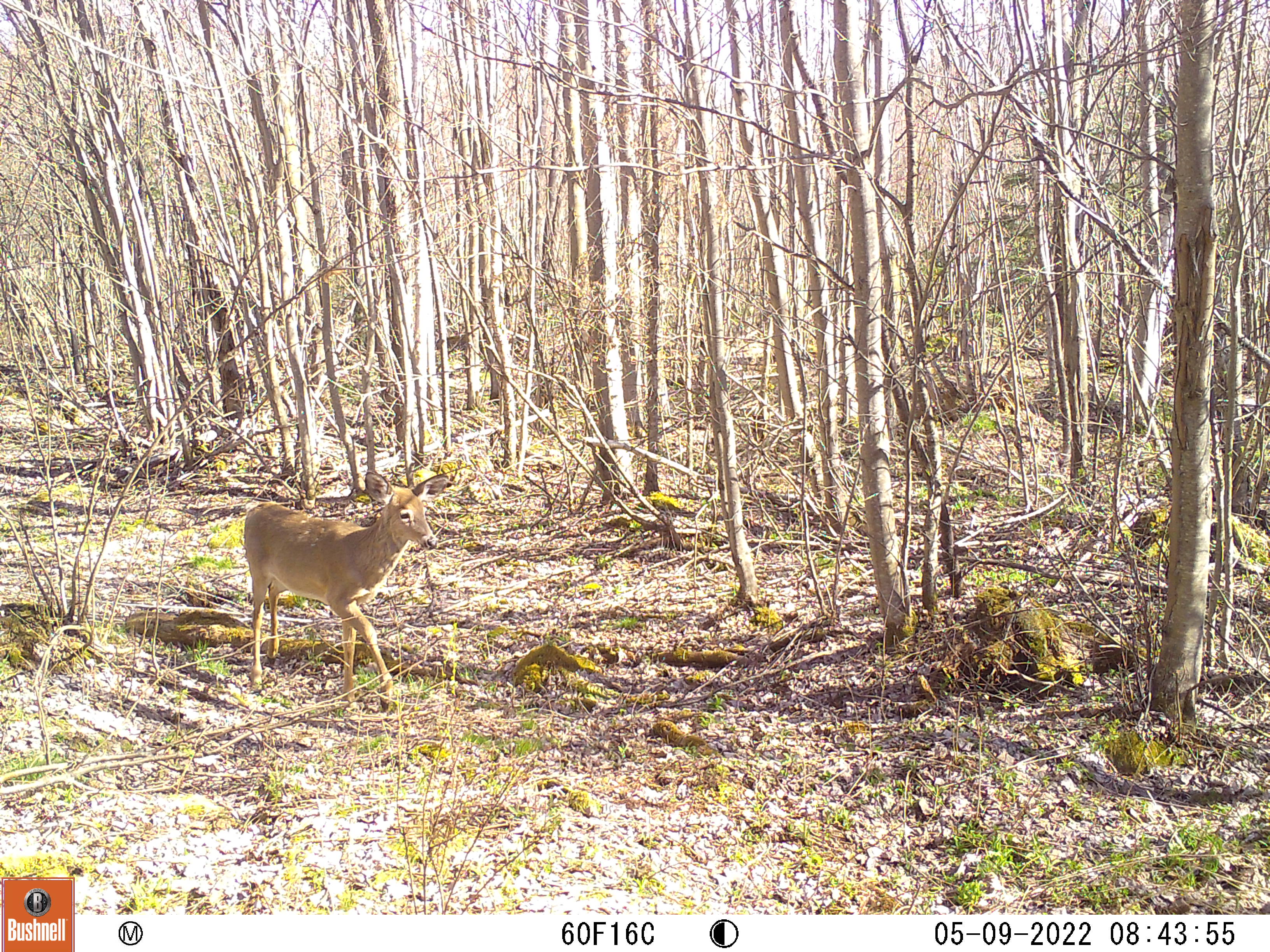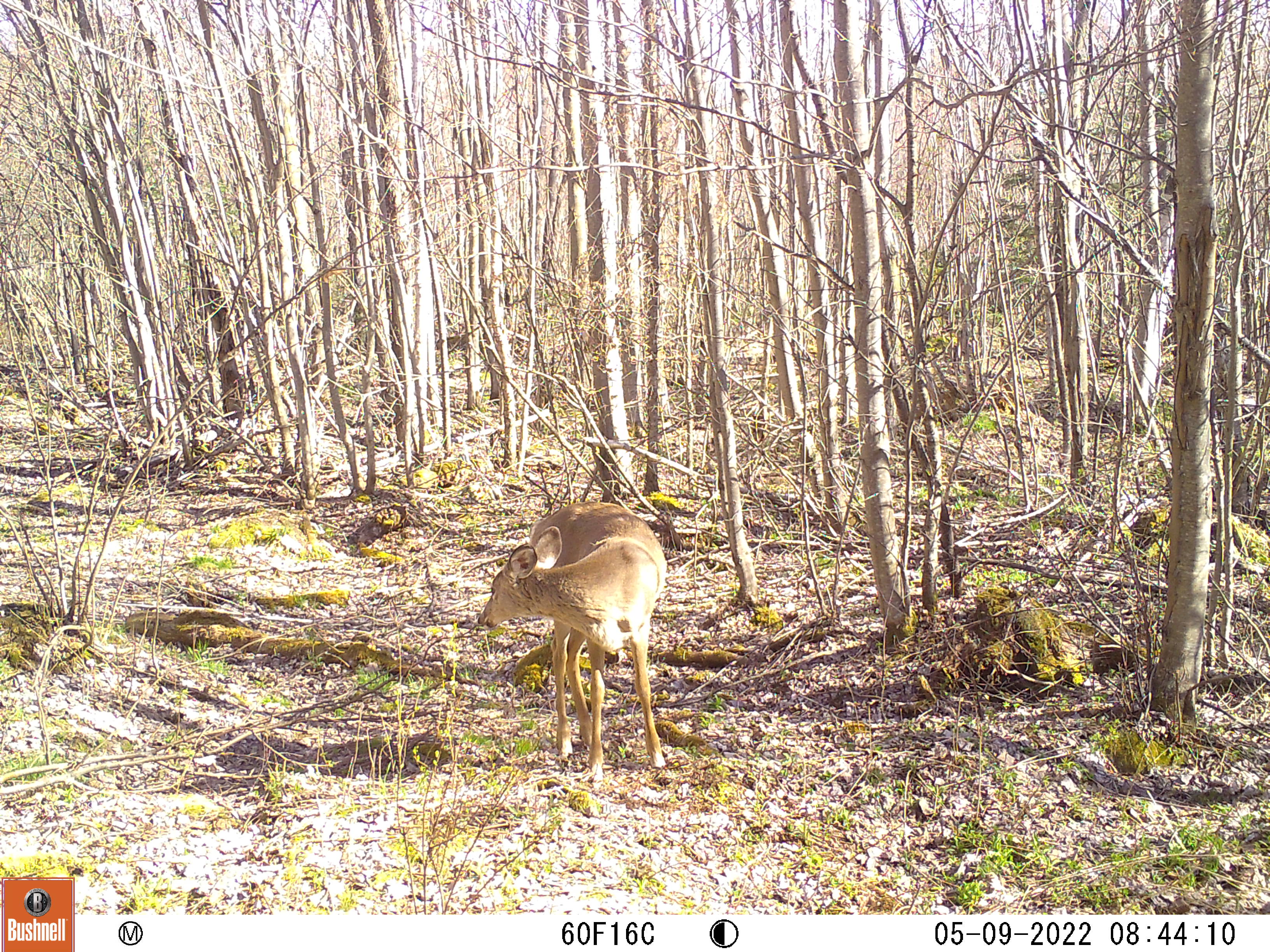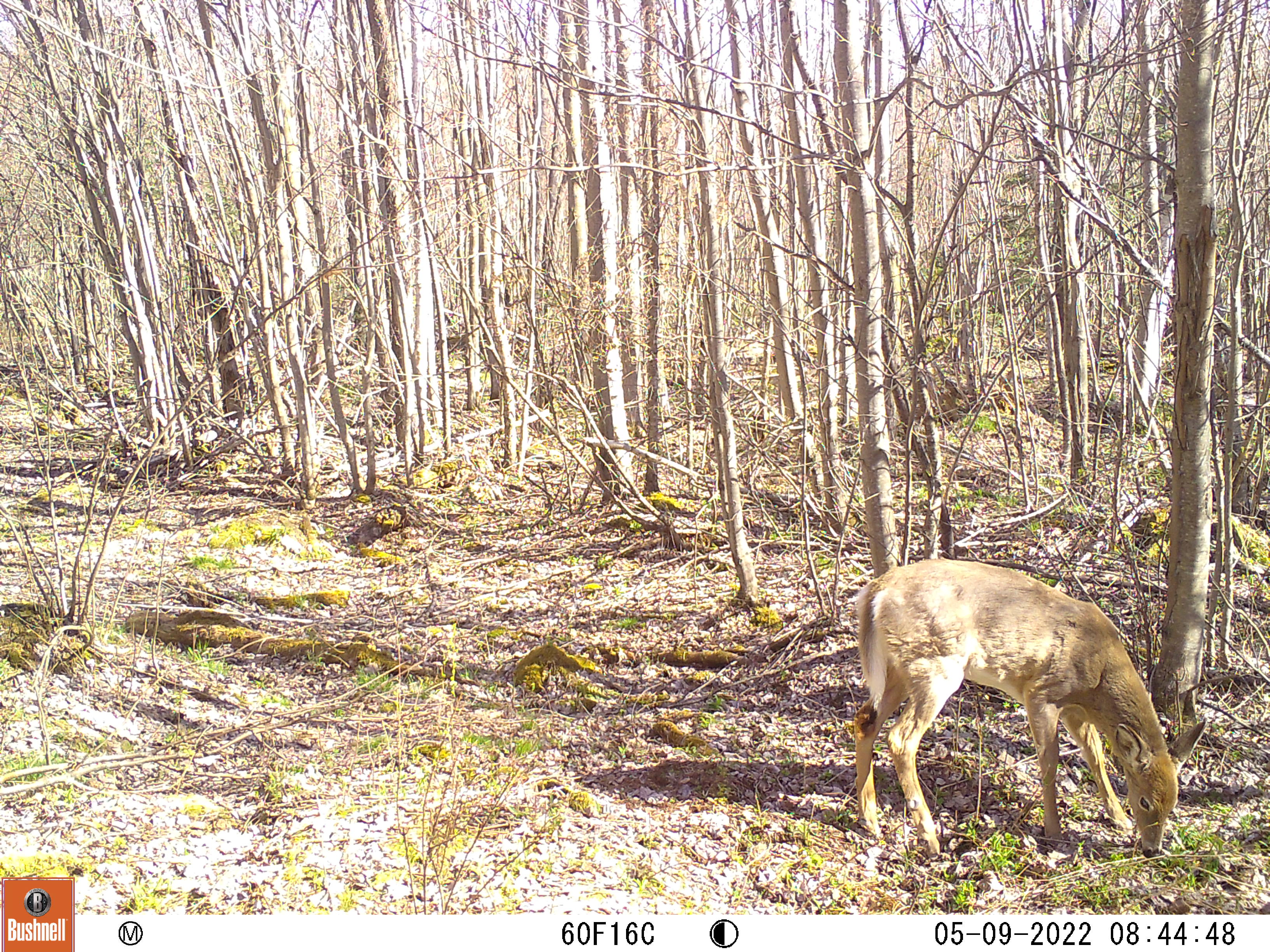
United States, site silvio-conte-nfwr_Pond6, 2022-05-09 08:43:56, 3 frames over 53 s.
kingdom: Animalia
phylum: Chordata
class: Mammalia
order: Artiodactyla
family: Cervidae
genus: Odocoileus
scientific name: Odocoileus virginianus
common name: white-tailed deer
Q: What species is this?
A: White-tailed deer (Odocoileus virginianus).